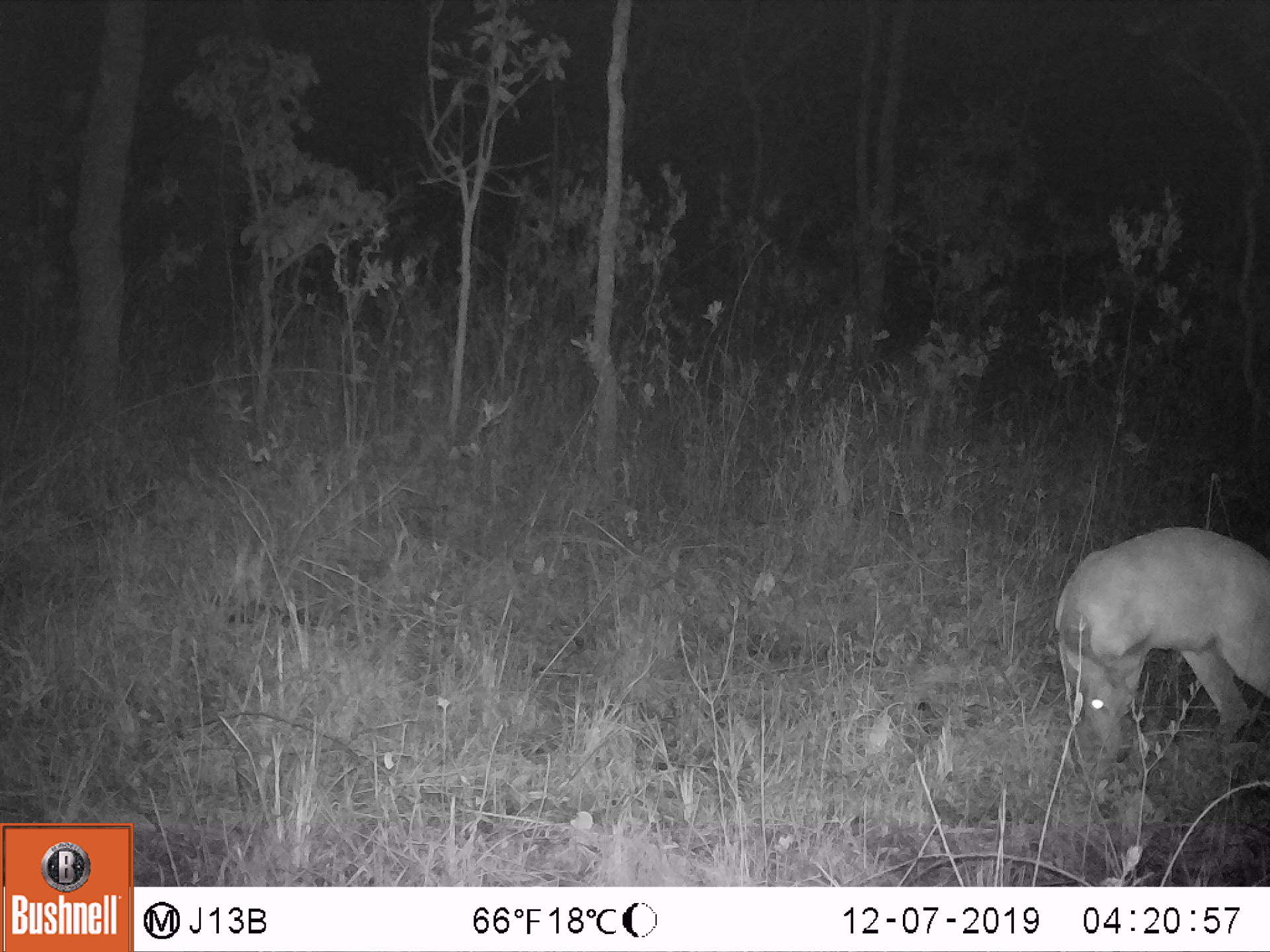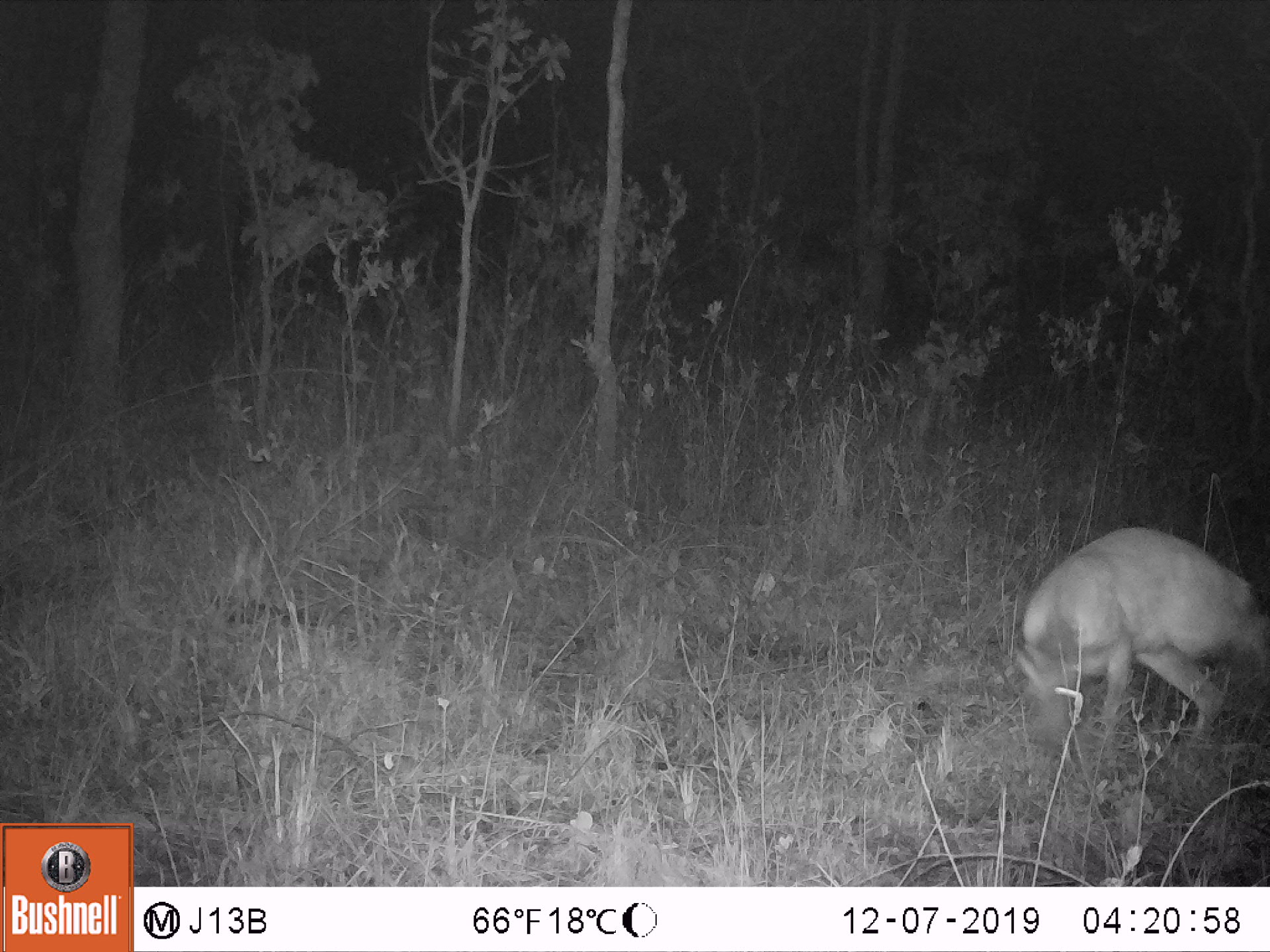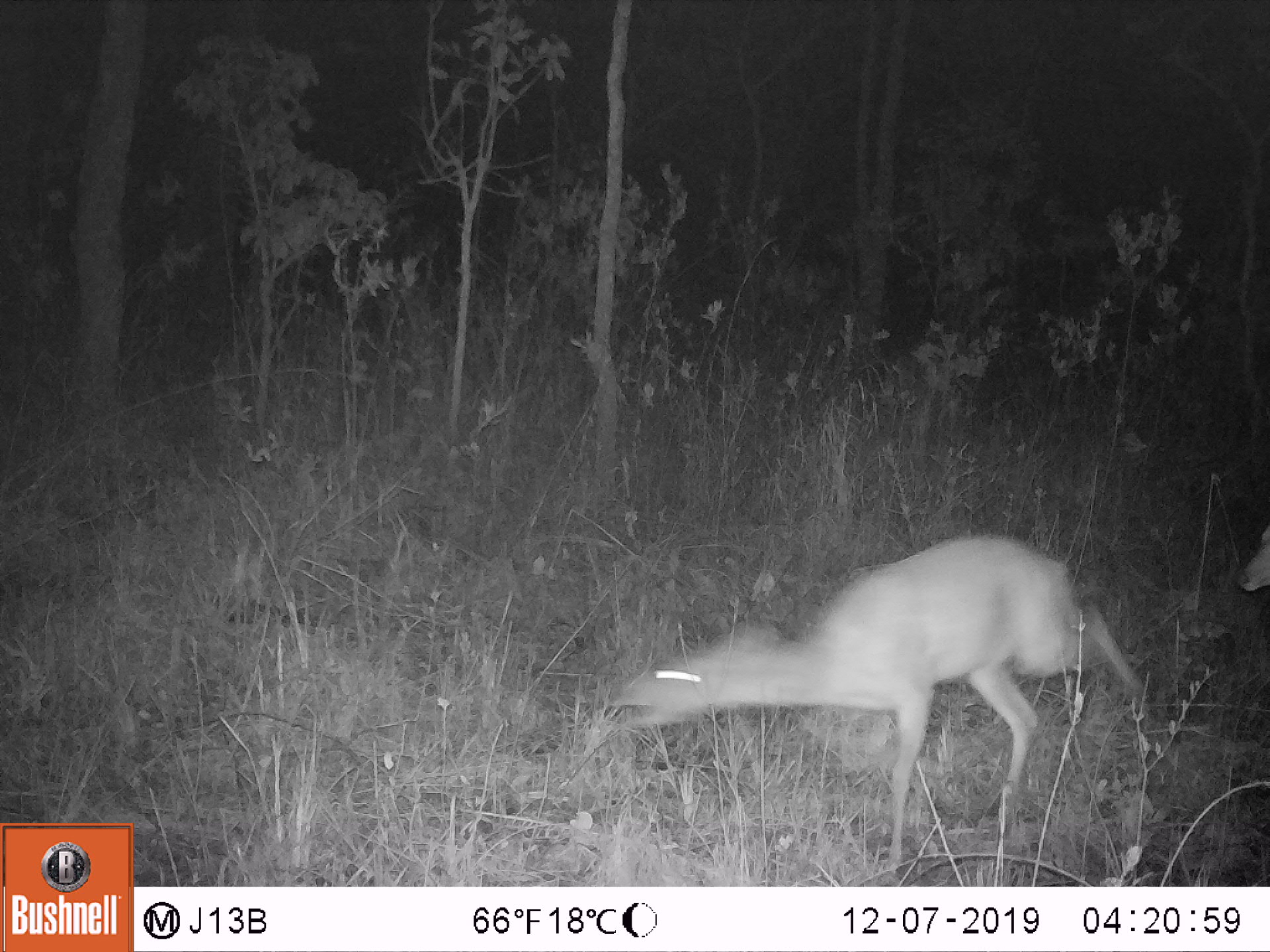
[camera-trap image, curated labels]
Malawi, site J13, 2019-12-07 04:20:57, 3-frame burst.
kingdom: Animalia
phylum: Chordata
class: Mammalia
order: Artiodactyla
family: Bovidae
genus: Tragelaphus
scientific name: Tragelaphus sylvaticus sylvaticus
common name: cape bushbuck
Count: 1.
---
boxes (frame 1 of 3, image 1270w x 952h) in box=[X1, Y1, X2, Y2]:
cape bushbuck: box=[1050, 524, 1266, 769]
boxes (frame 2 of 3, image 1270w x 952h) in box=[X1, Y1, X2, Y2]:
cape bushbuck: box=[1011, 515, 1258, 766]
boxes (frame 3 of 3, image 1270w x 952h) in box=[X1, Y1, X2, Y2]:
cape bushbuck: box=[603, 529, 1139, 874]; box=[1229, 516, 1268, 600]